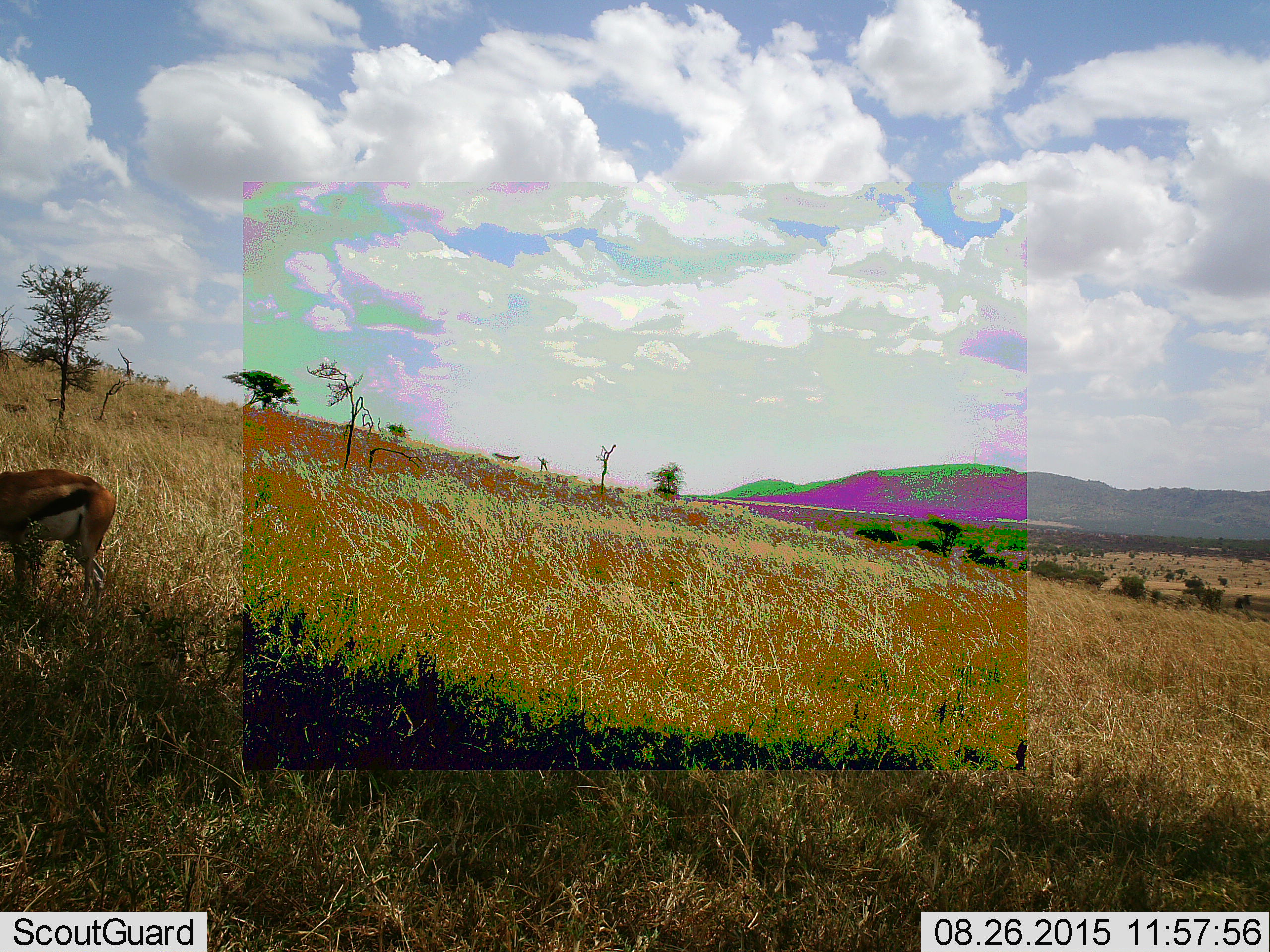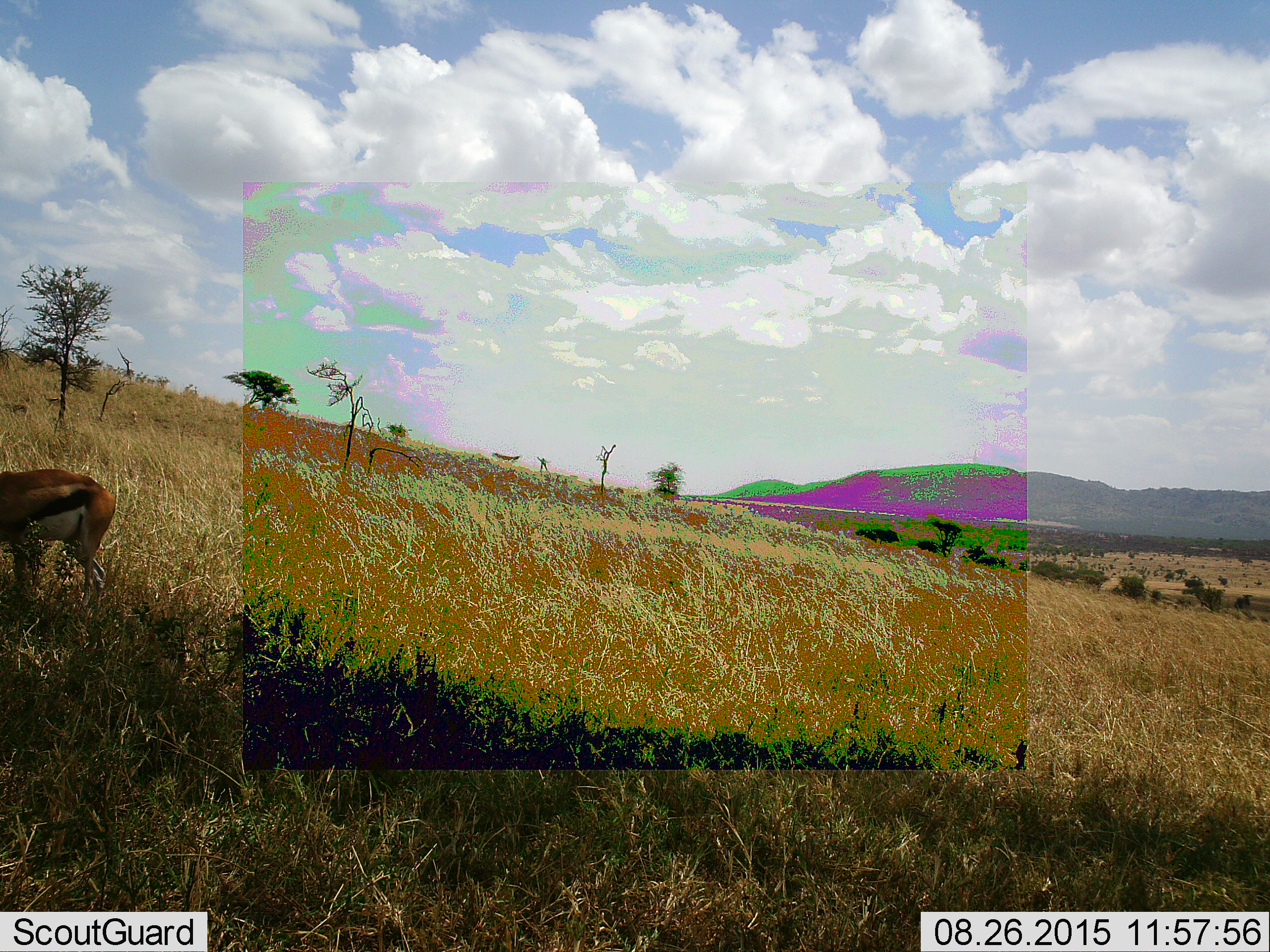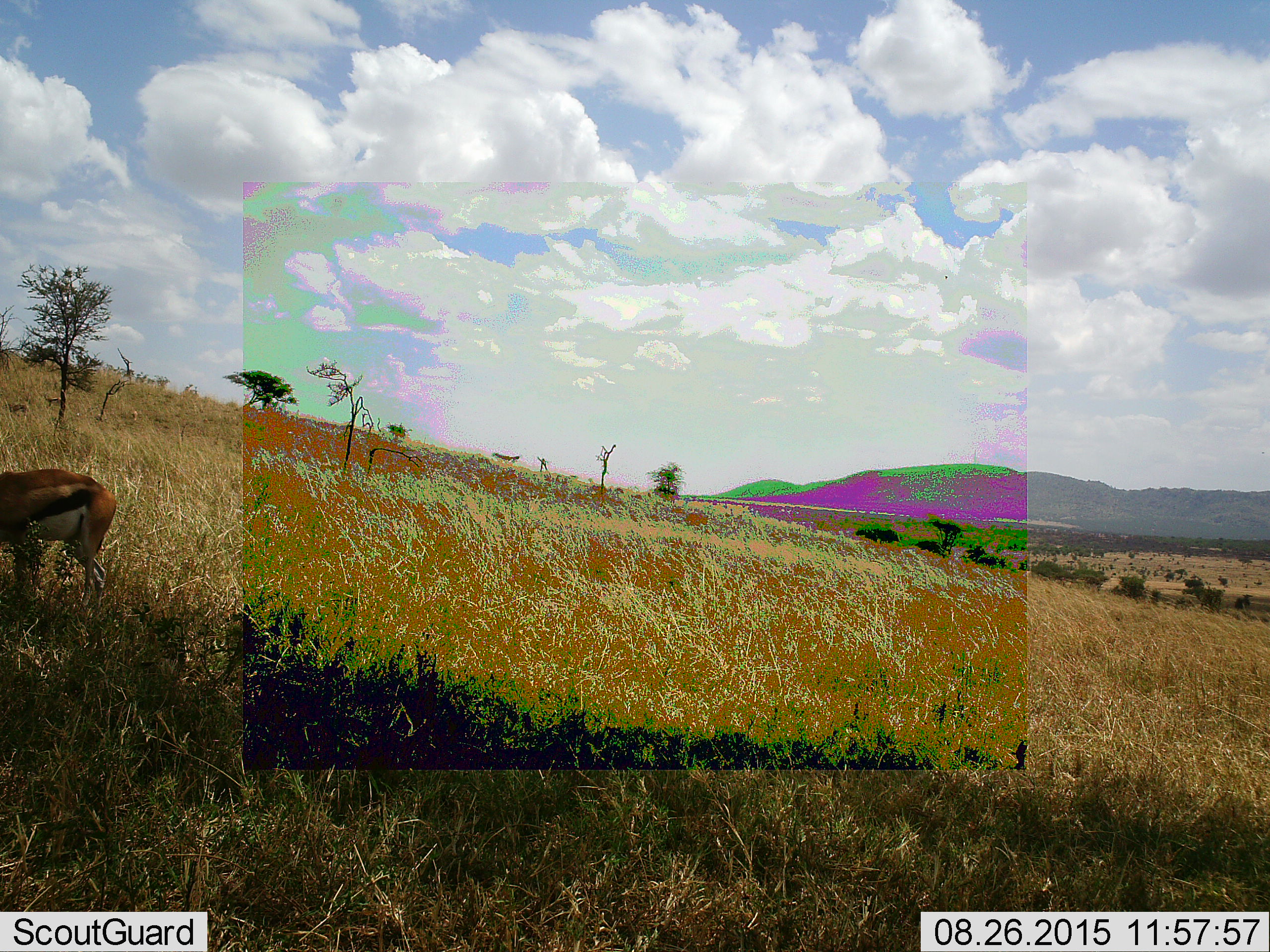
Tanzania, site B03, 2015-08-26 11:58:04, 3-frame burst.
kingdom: Animalia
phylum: Chordata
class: Mammalia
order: Artiodactyla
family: Bovidae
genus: Eudorcas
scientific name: Eudorcas thomsonii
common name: thomson's gazelle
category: gazellethomsons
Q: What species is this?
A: Gazellethomsons (thomson's gazelle) (Eudorcas thomsonii).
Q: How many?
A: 1.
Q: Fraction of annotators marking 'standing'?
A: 78%.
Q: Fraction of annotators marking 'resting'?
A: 6%.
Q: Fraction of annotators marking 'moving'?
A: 6%.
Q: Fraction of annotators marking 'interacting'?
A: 0%.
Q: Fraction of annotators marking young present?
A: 0%.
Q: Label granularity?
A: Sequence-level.